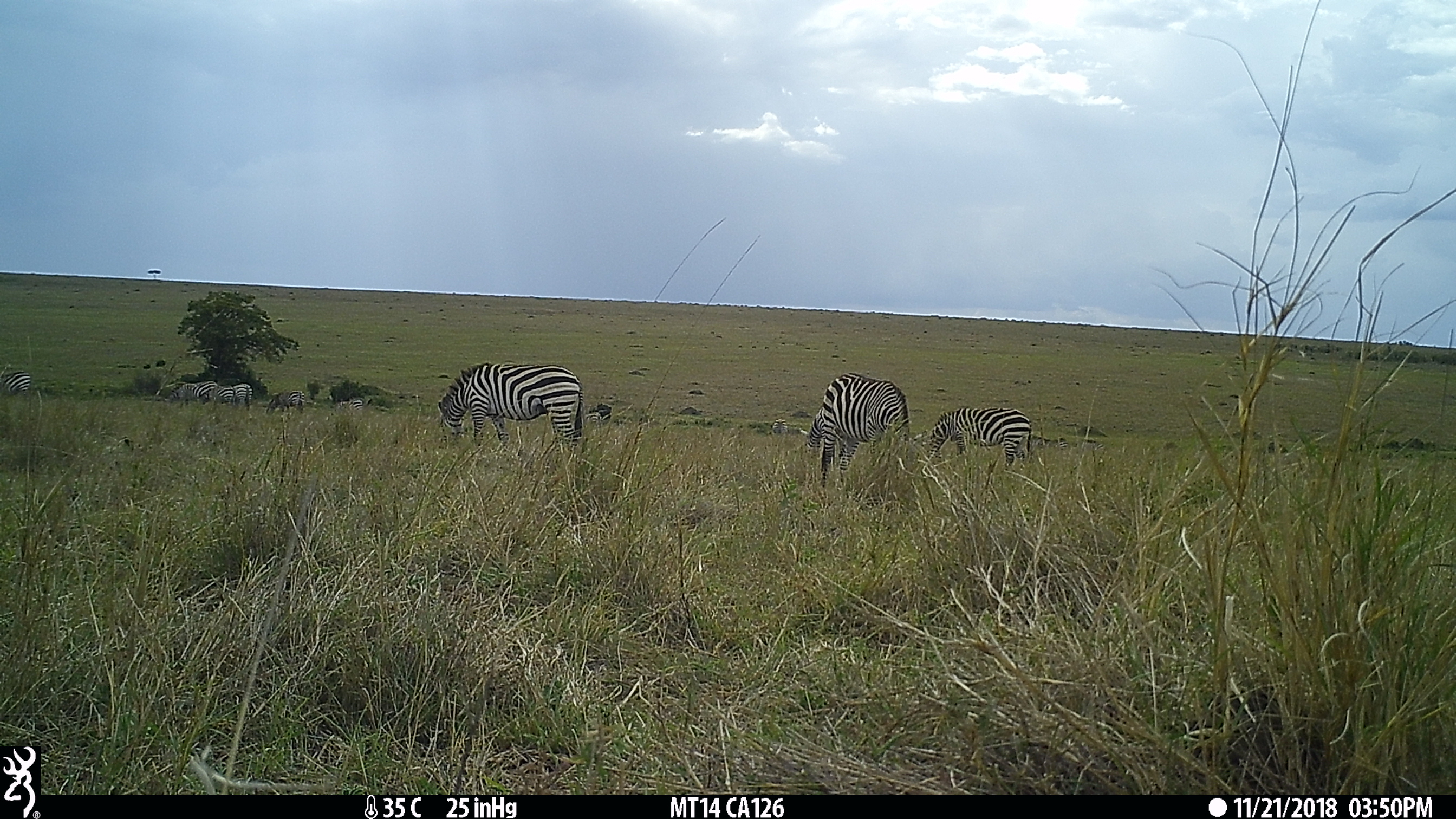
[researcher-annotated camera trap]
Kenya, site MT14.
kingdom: Animalia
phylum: Chordata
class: Mammalia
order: Perissodactyla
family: Equidae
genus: Equus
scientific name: Equus quagga burchellii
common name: burchell's zebra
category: zebra